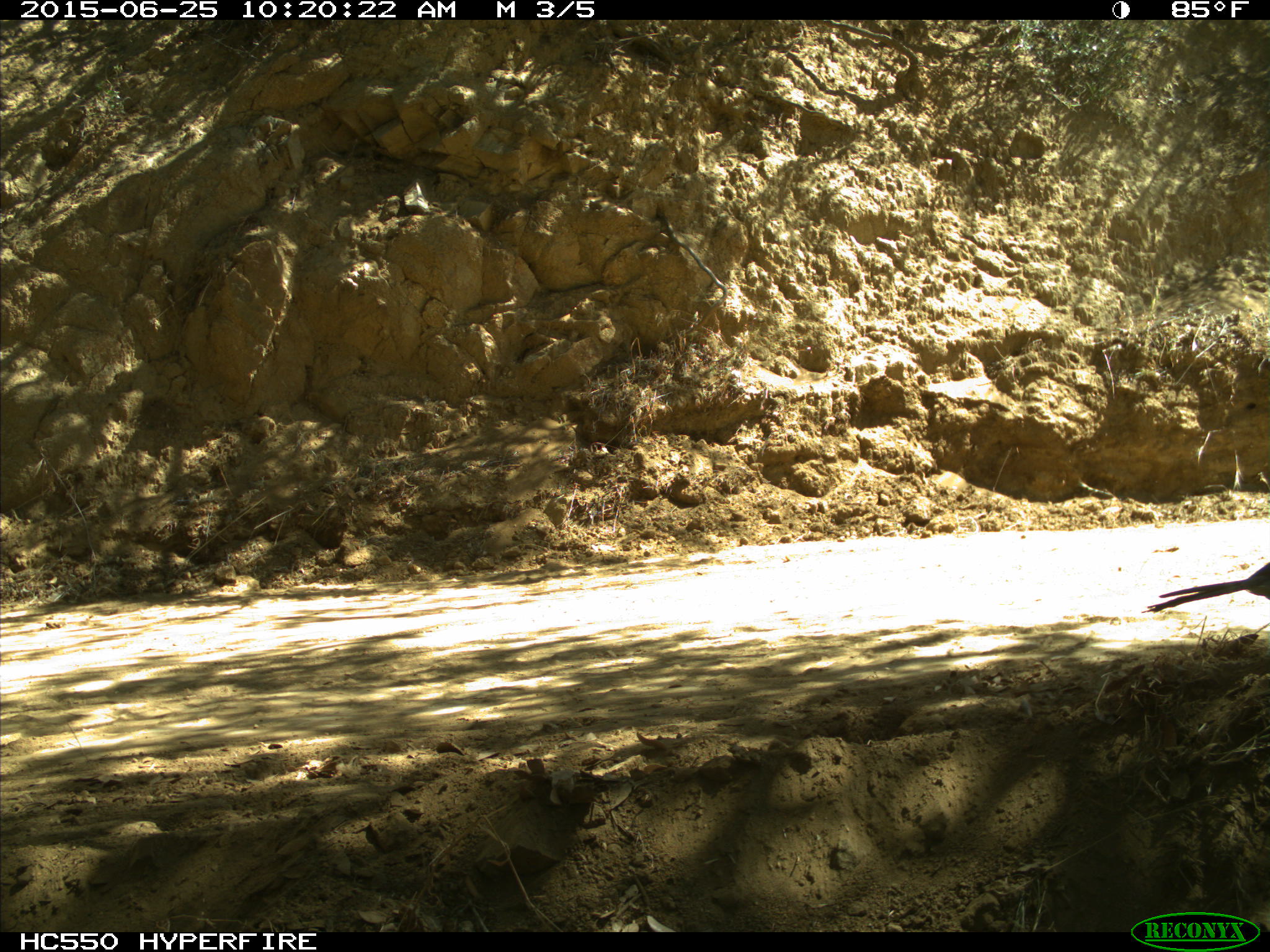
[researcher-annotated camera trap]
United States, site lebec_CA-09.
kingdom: Animalia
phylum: Chordata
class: Aves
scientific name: Aves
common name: birds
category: unidentified bird